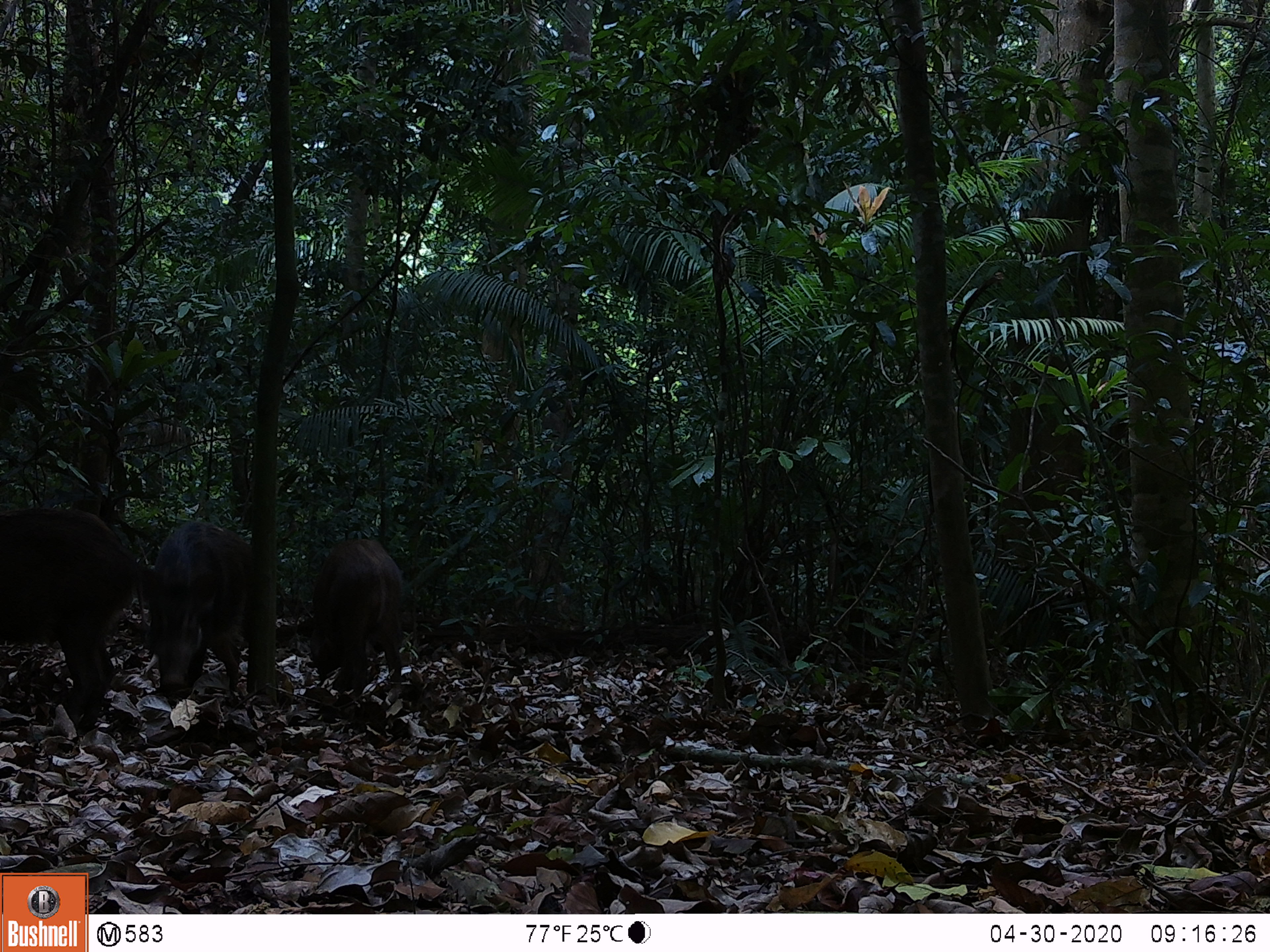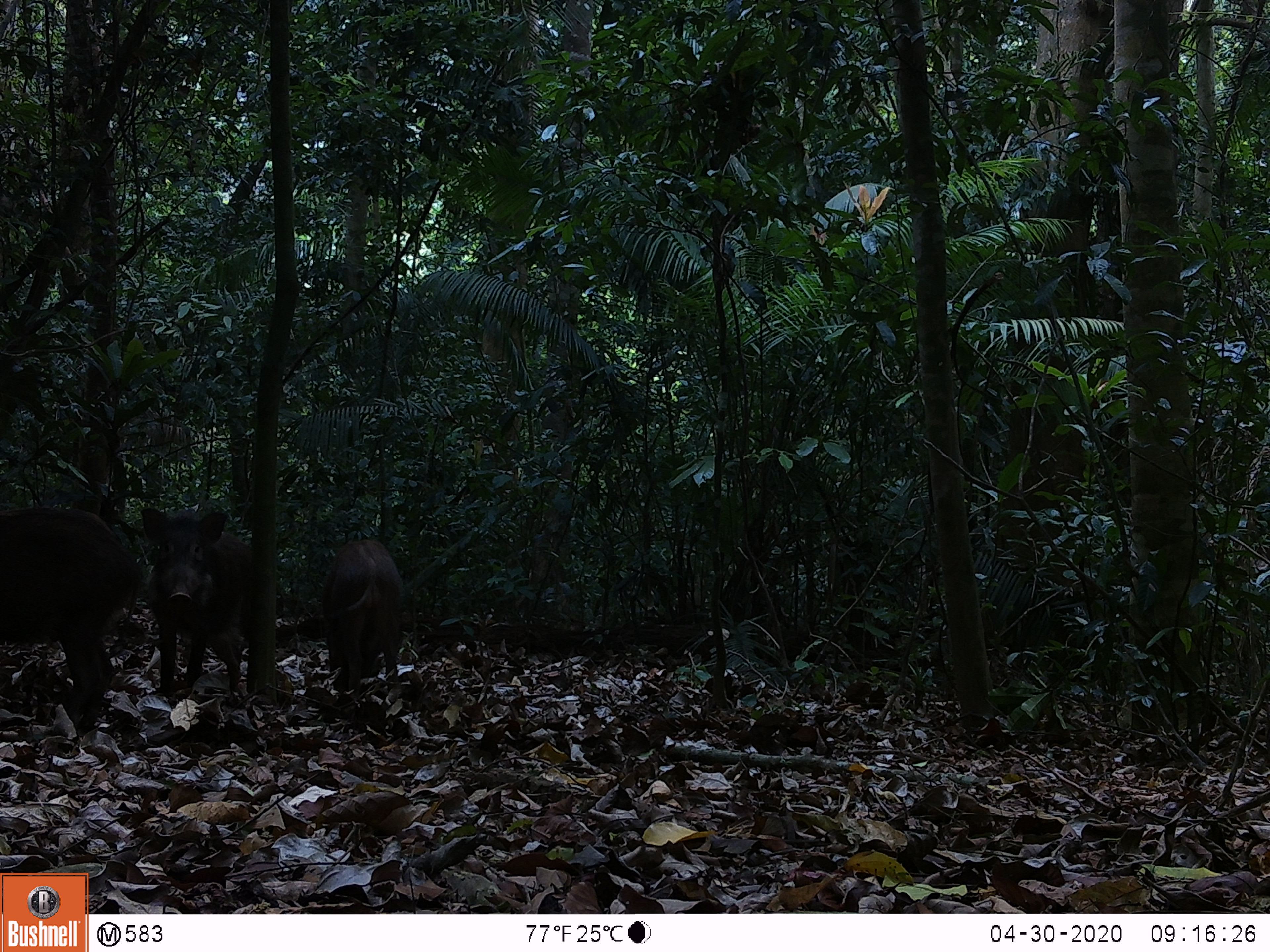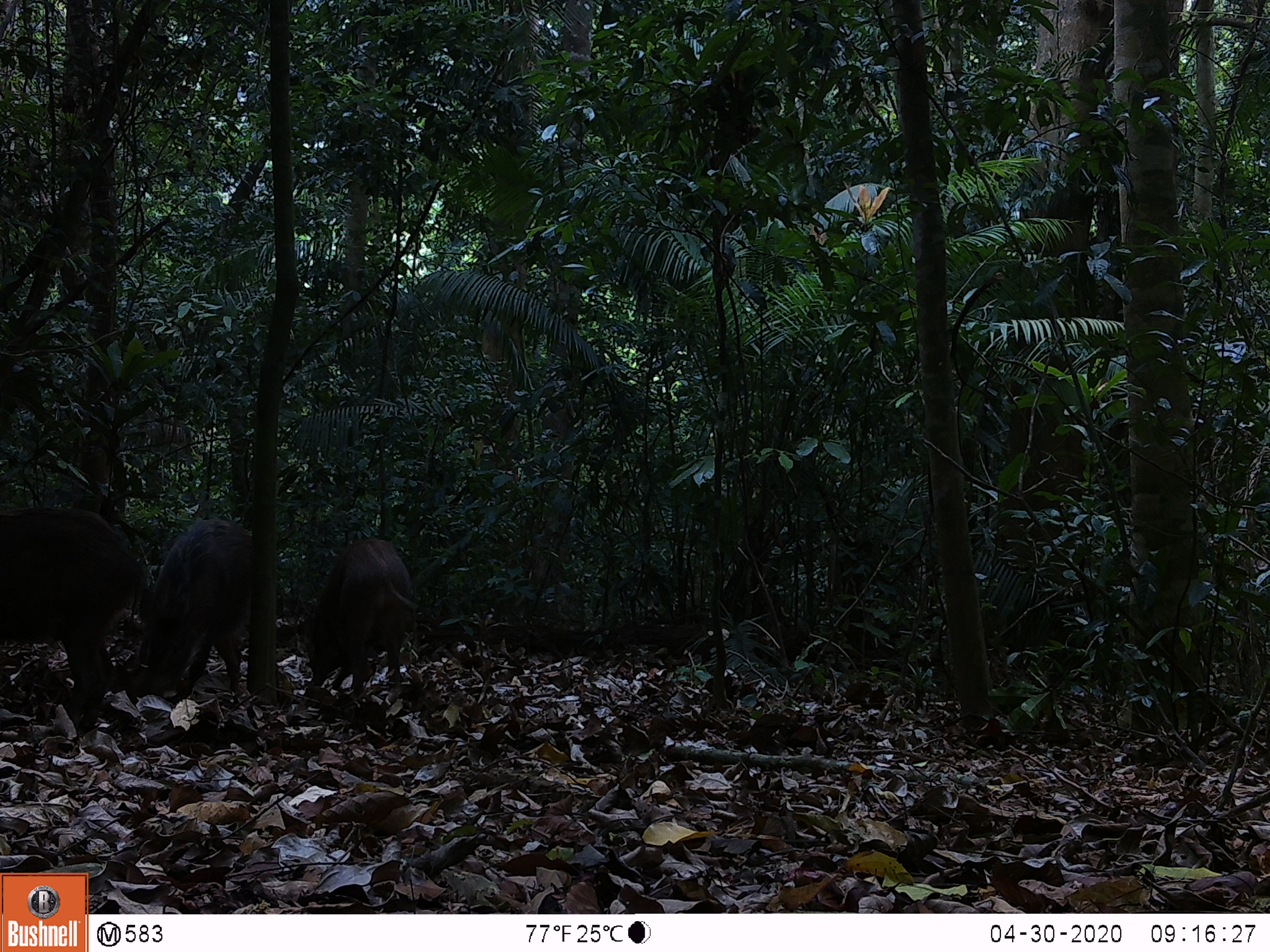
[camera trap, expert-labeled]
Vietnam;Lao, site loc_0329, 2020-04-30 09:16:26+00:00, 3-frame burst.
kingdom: Animalia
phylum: Chordata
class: Mammalia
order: Artiodactyla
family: Suidae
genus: Sus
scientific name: Sus scrofa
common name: eurasian wild pig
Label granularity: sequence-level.